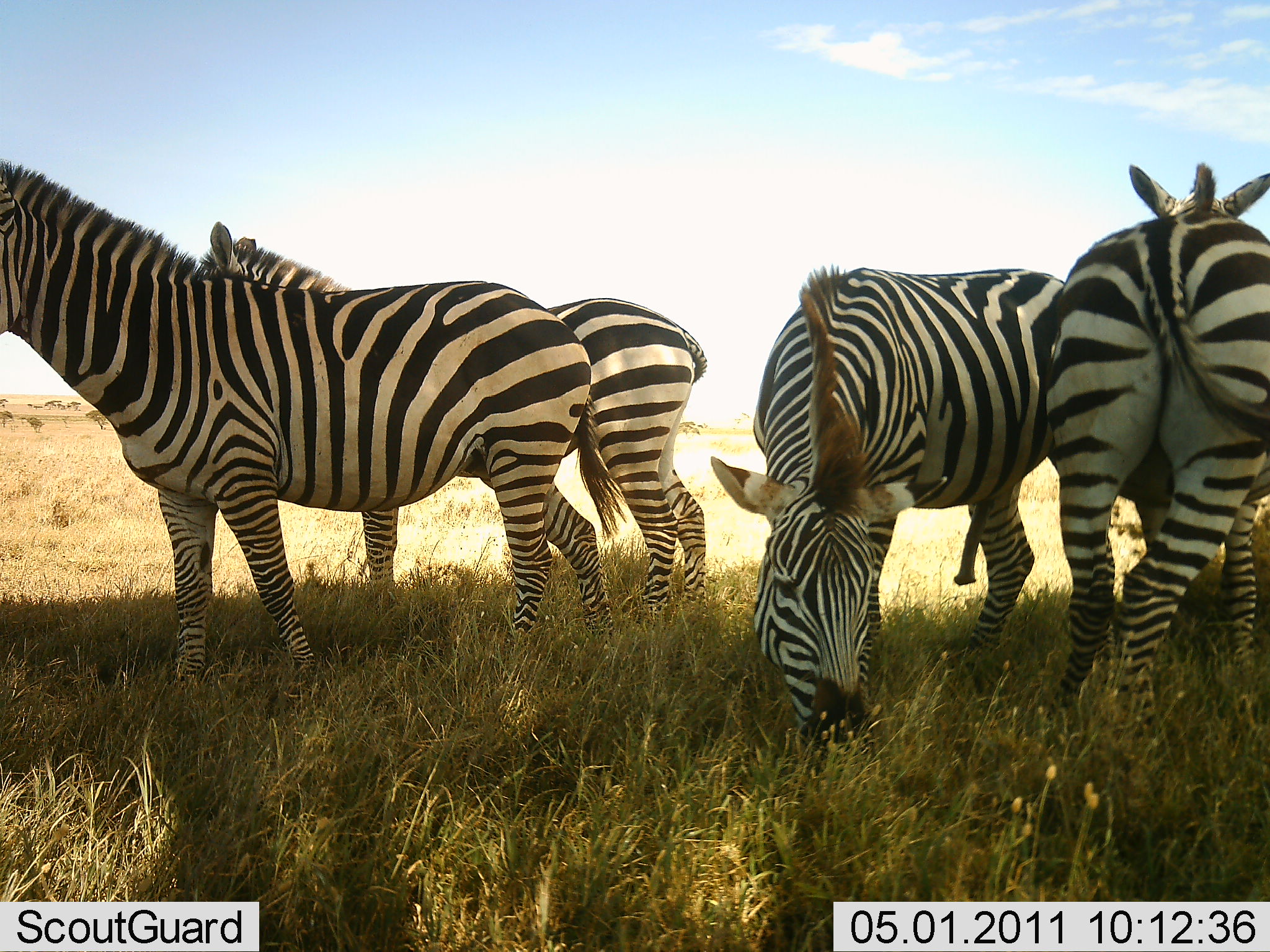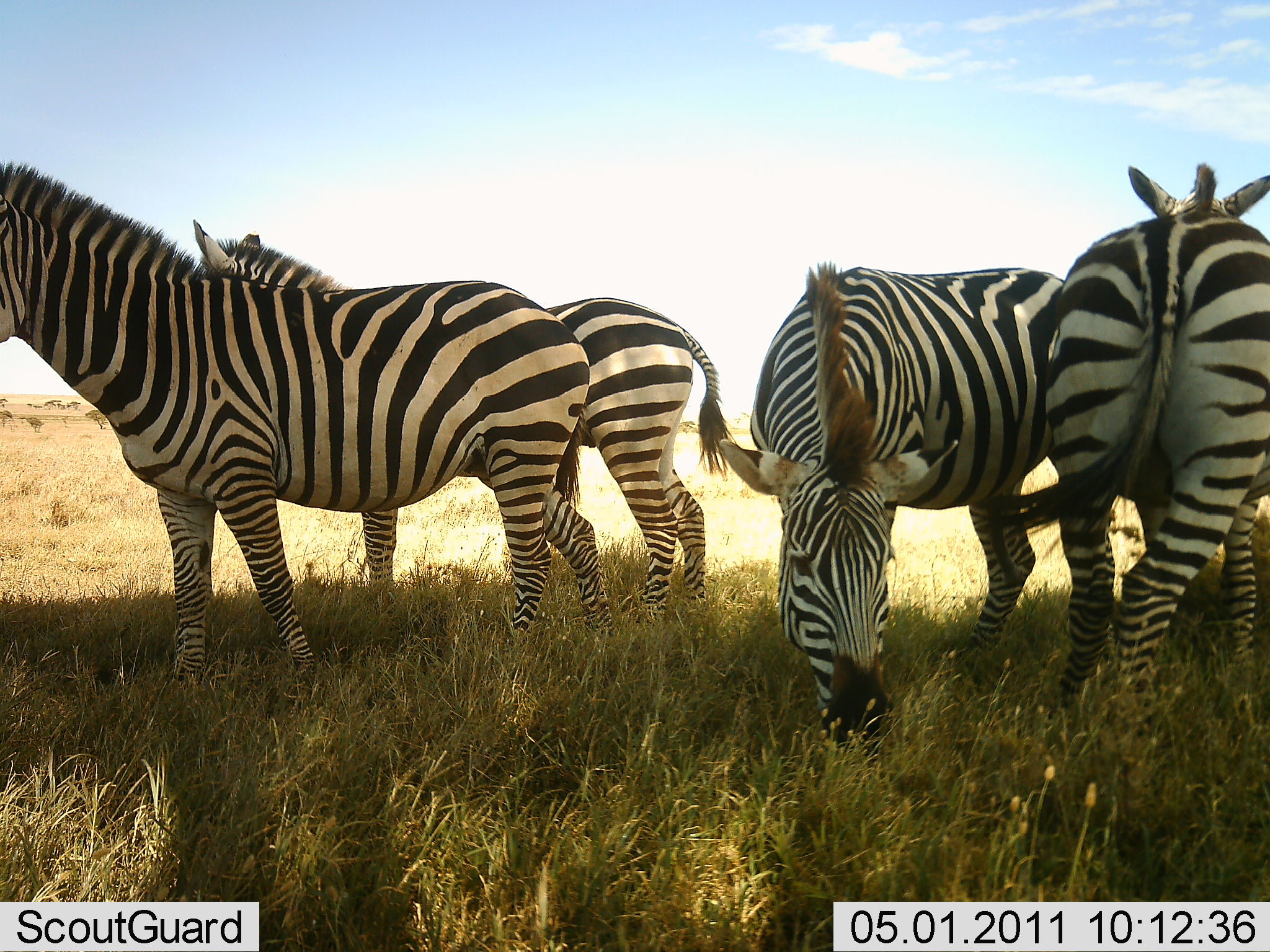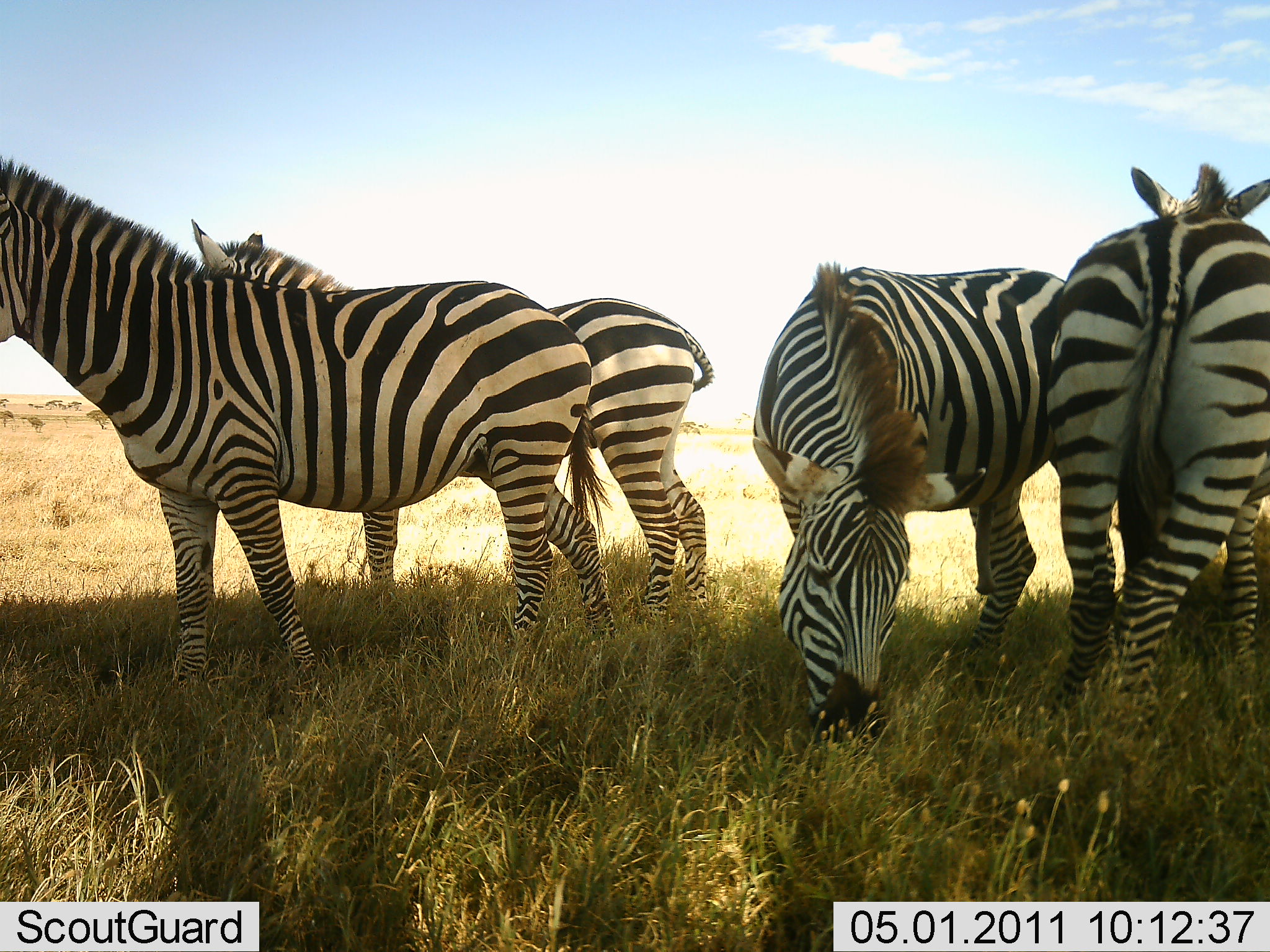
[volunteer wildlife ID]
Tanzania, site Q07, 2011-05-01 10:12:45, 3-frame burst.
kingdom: Animalia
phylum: Chordata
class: Mammalia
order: Perissodactyla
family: Equidae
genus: Equus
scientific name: Equus quagga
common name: plains zebra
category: zebra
Zebra (plains zebra) (Equus quagga), count 4. Behavior (volunteer vote fractions): standing 80%, resting 10%, moving 0%, interacting 0%. Young present (vote fraction): 0%. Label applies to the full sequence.